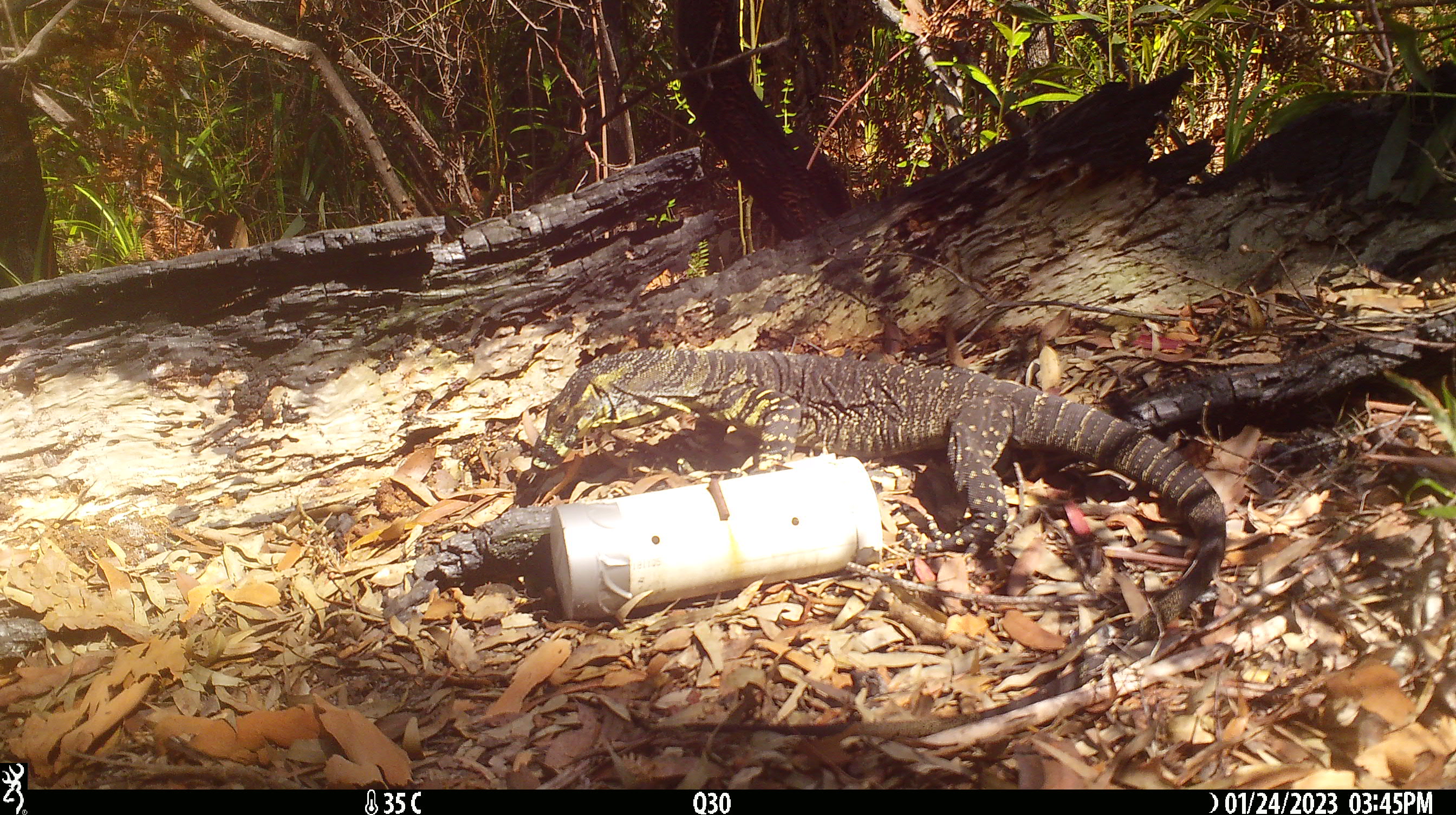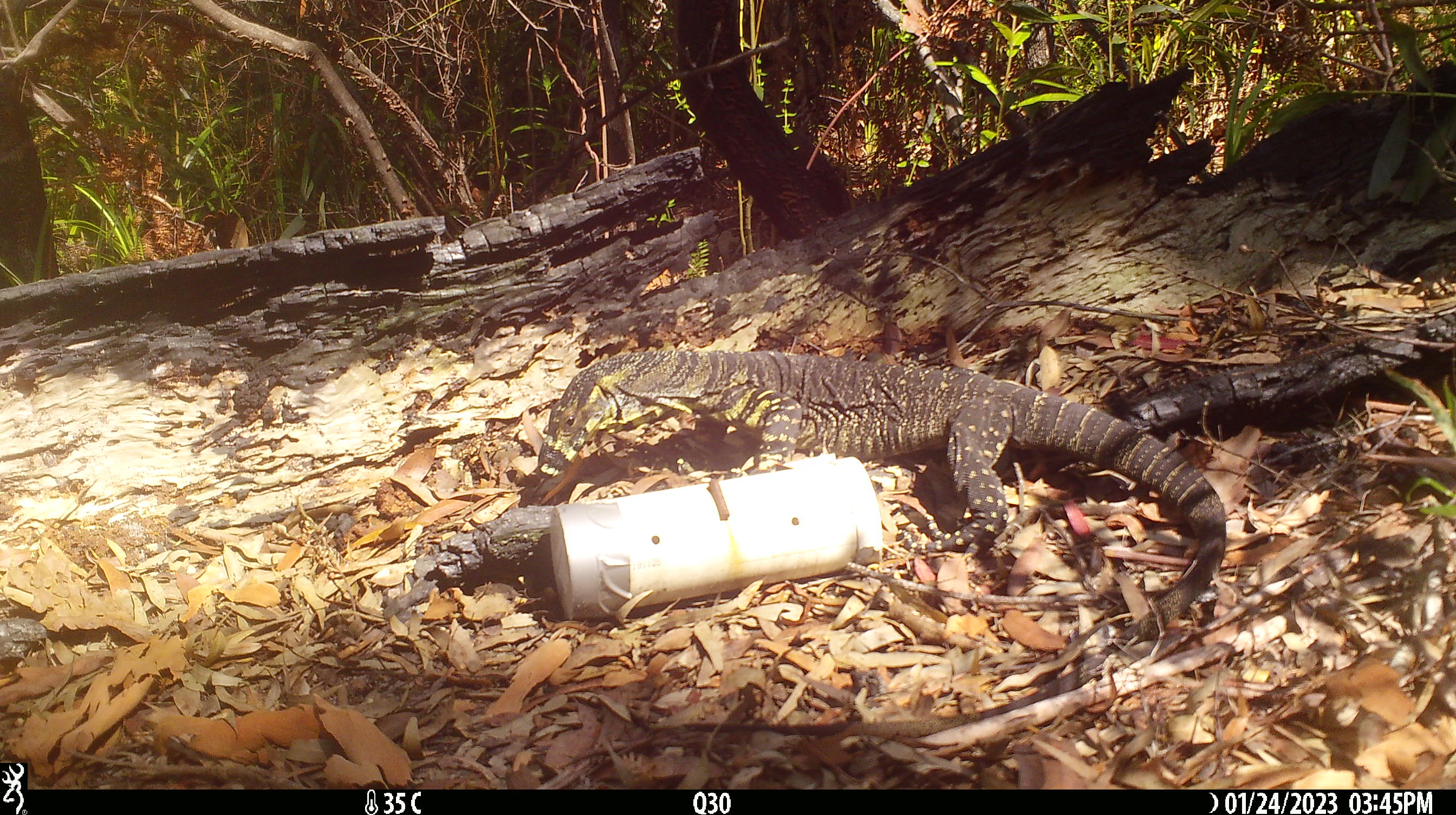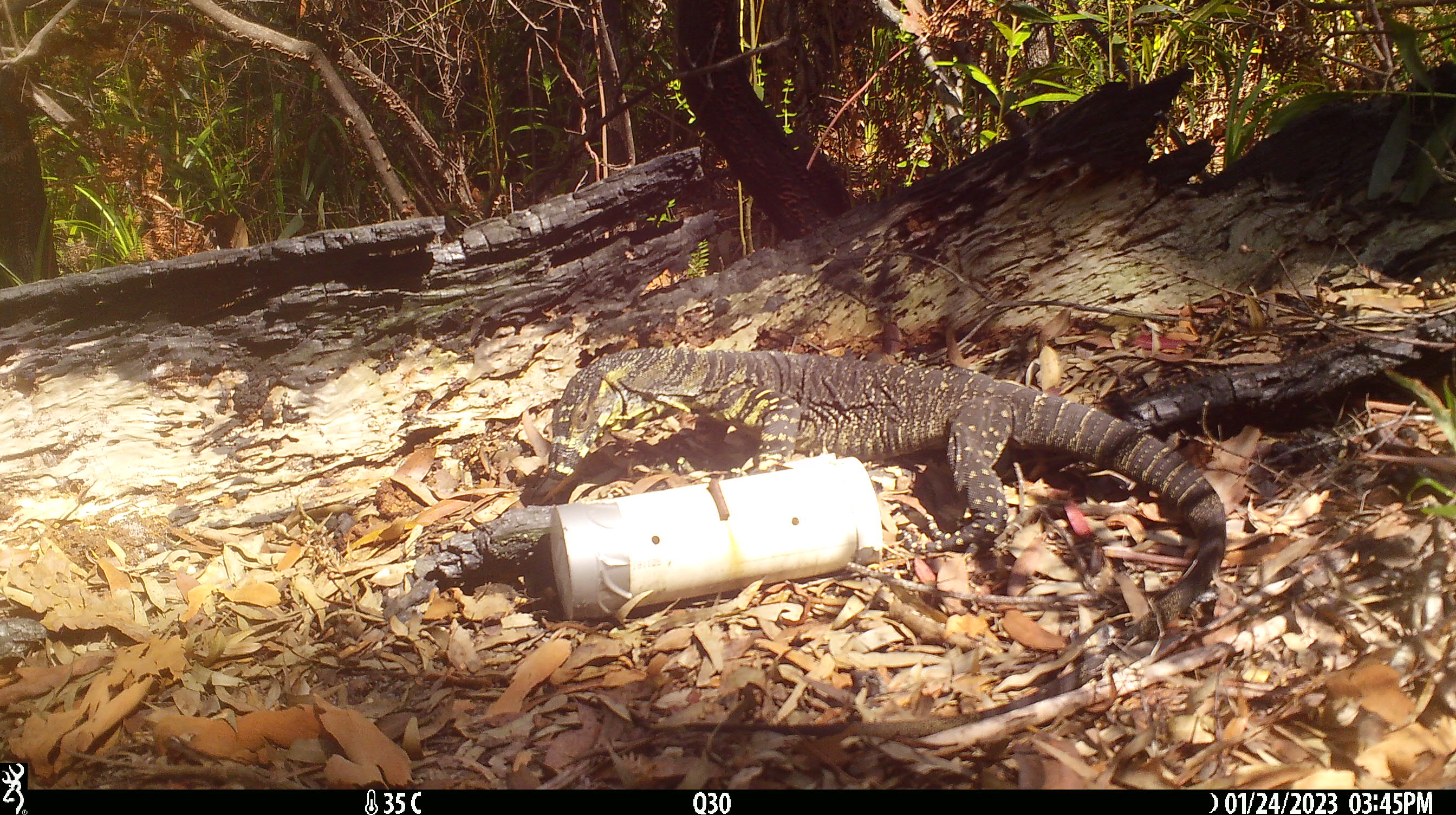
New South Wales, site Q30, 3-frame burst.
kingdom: Animalia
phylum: Chordata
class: Reptilia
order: Squamata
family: Varanidae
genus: Varanus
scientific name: Varanus varius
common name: lace monitor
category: goanna